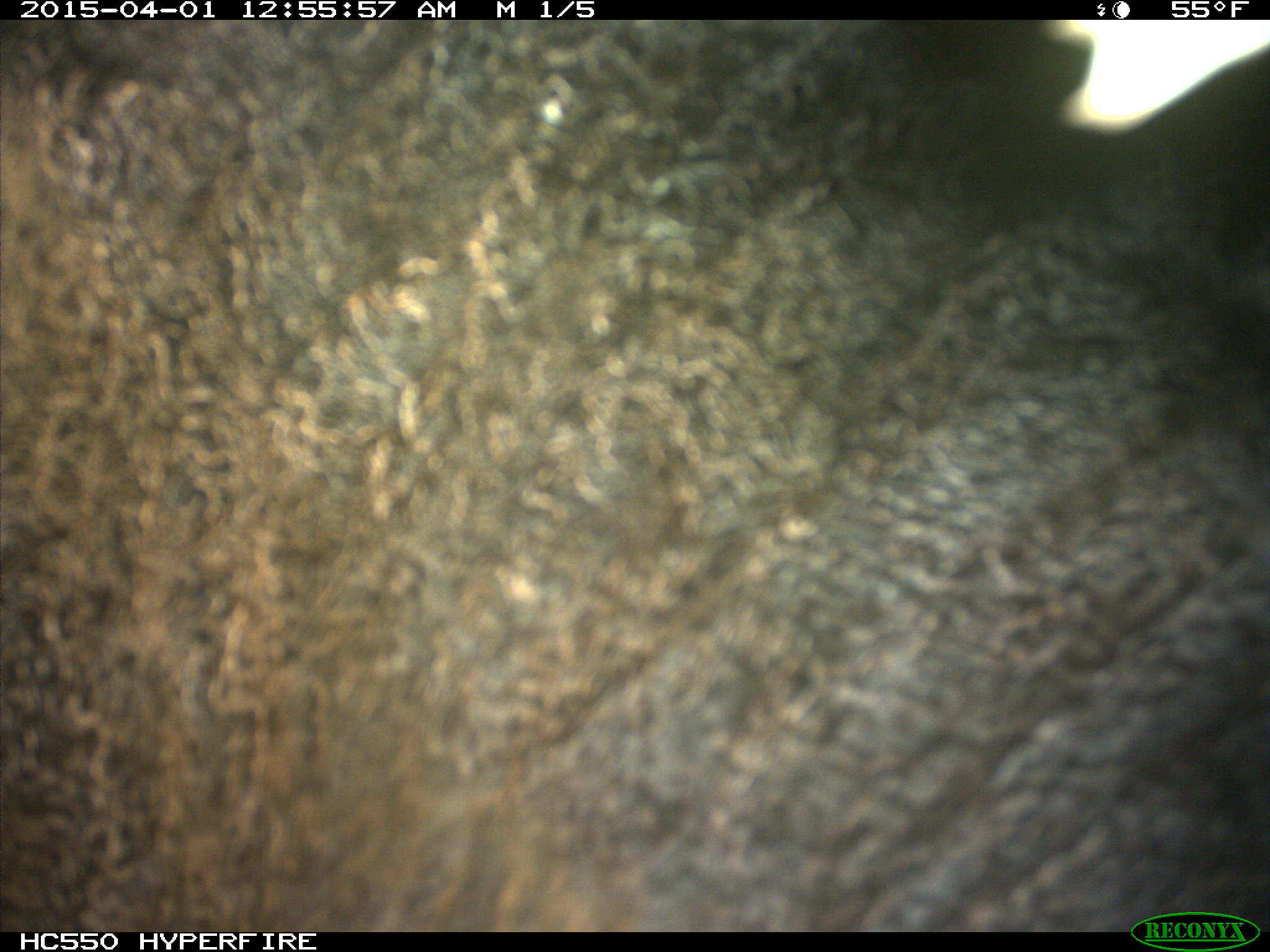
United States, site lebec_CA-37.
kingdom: Animalia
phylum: Chordata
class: Mammalia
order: Artiodactyla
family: Bovidae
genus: Bos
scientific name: Bos taurus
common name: domestic cow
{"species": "Bos taurus (domestic cow)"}